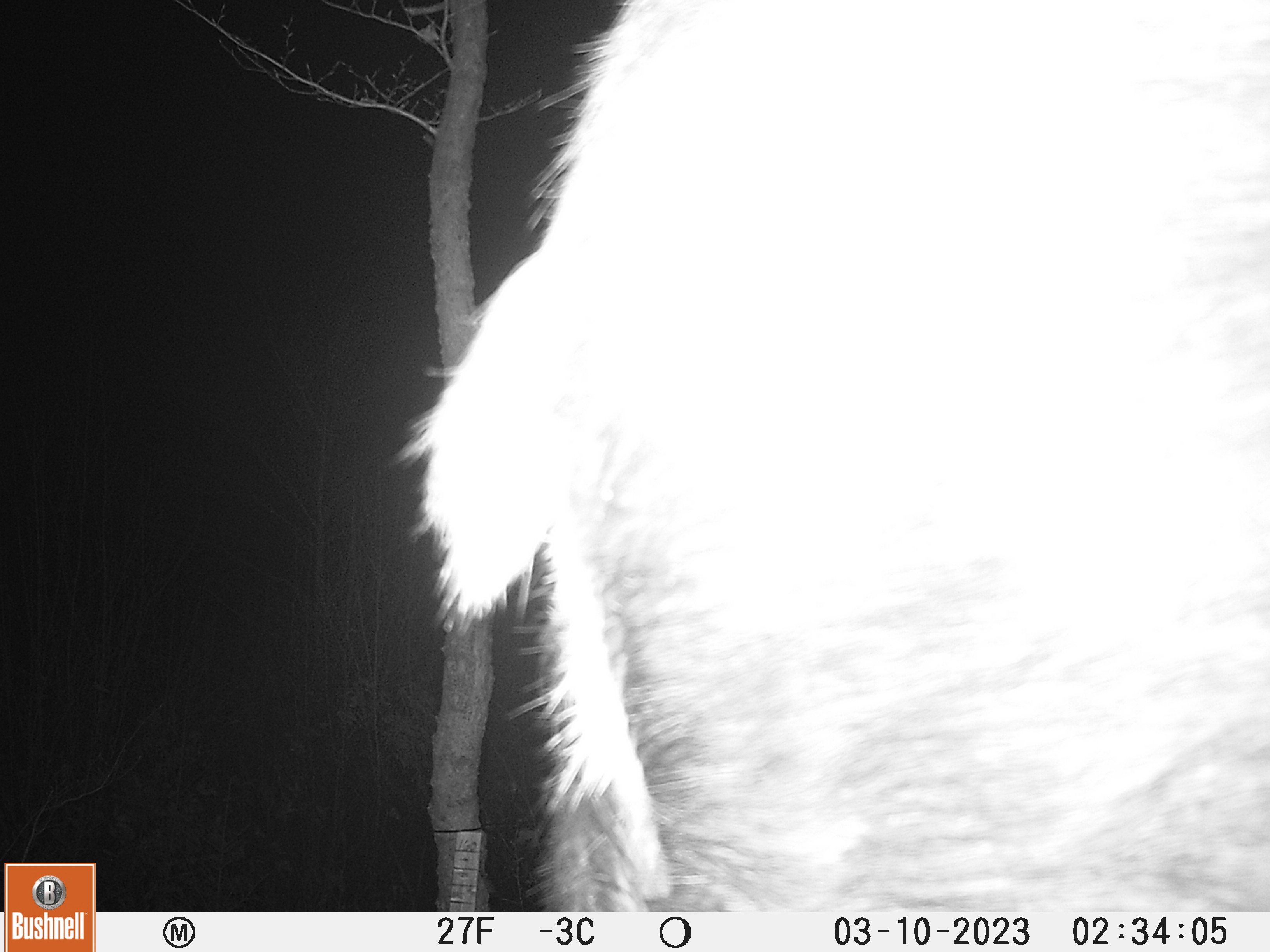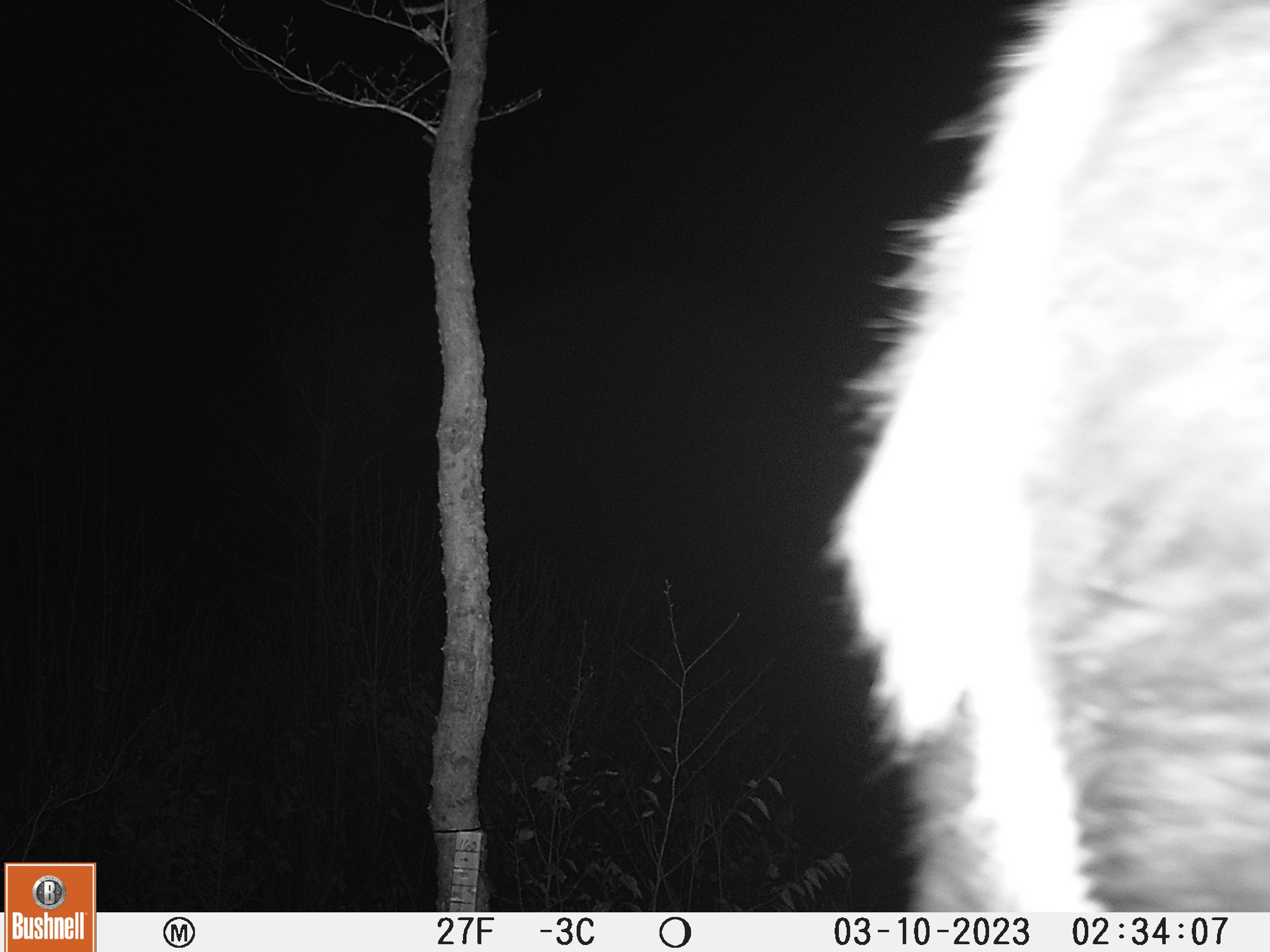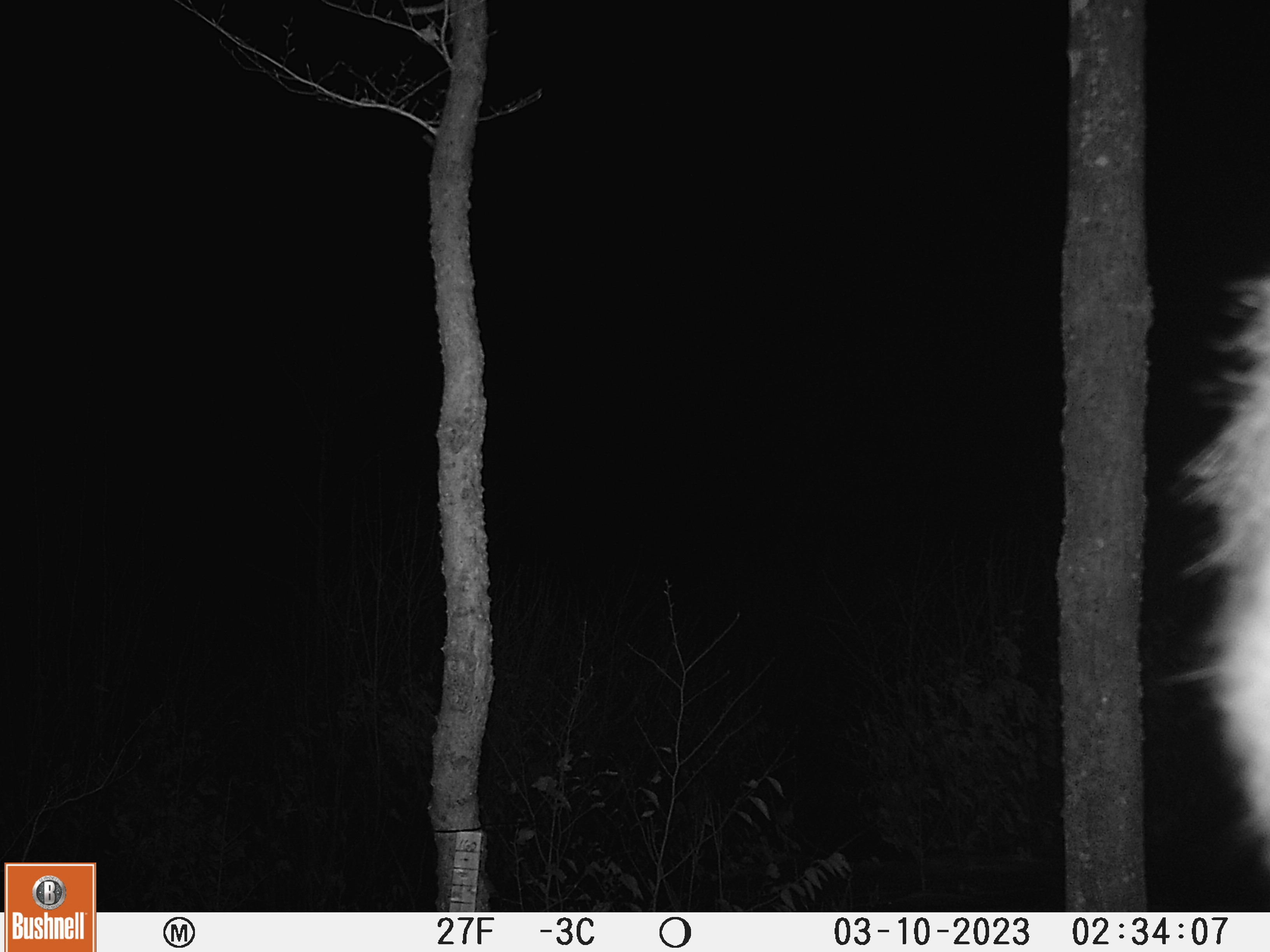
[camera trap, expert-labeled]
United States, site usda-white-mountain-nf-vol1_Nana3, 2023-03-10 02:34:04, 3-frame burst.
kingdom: Animalia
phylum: Chordata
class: Mammalia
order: Artiodactyla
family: Cervidae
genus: Alces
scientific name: Alces alces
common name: moose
Moose (Alces alces).